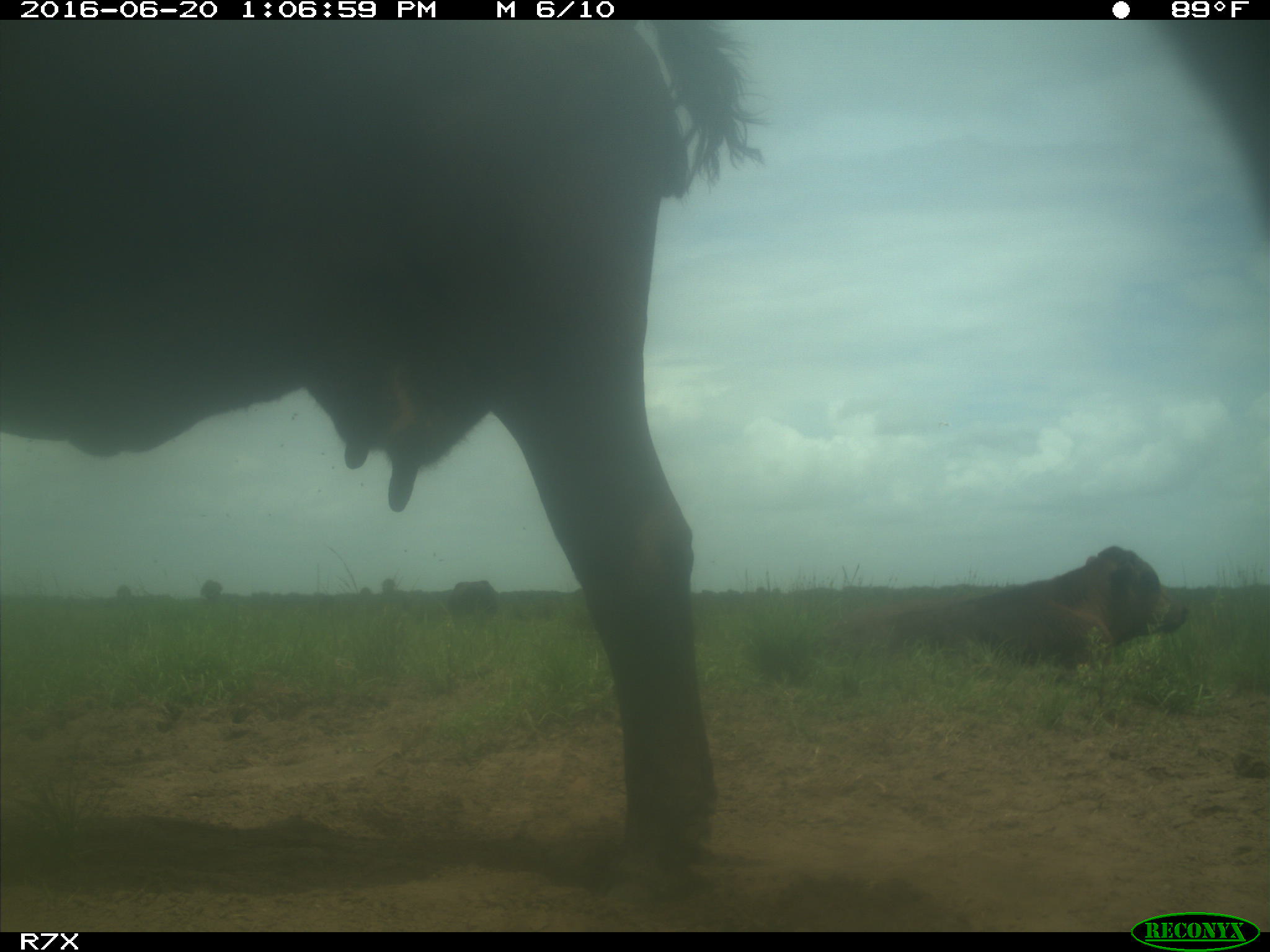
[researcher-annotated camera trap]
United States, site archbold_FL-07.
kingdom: Animalia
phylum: Chordata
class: Mammalia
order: Artiodactyla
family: Bovidae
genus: Bos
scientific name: Bos taurus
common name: domestic cow